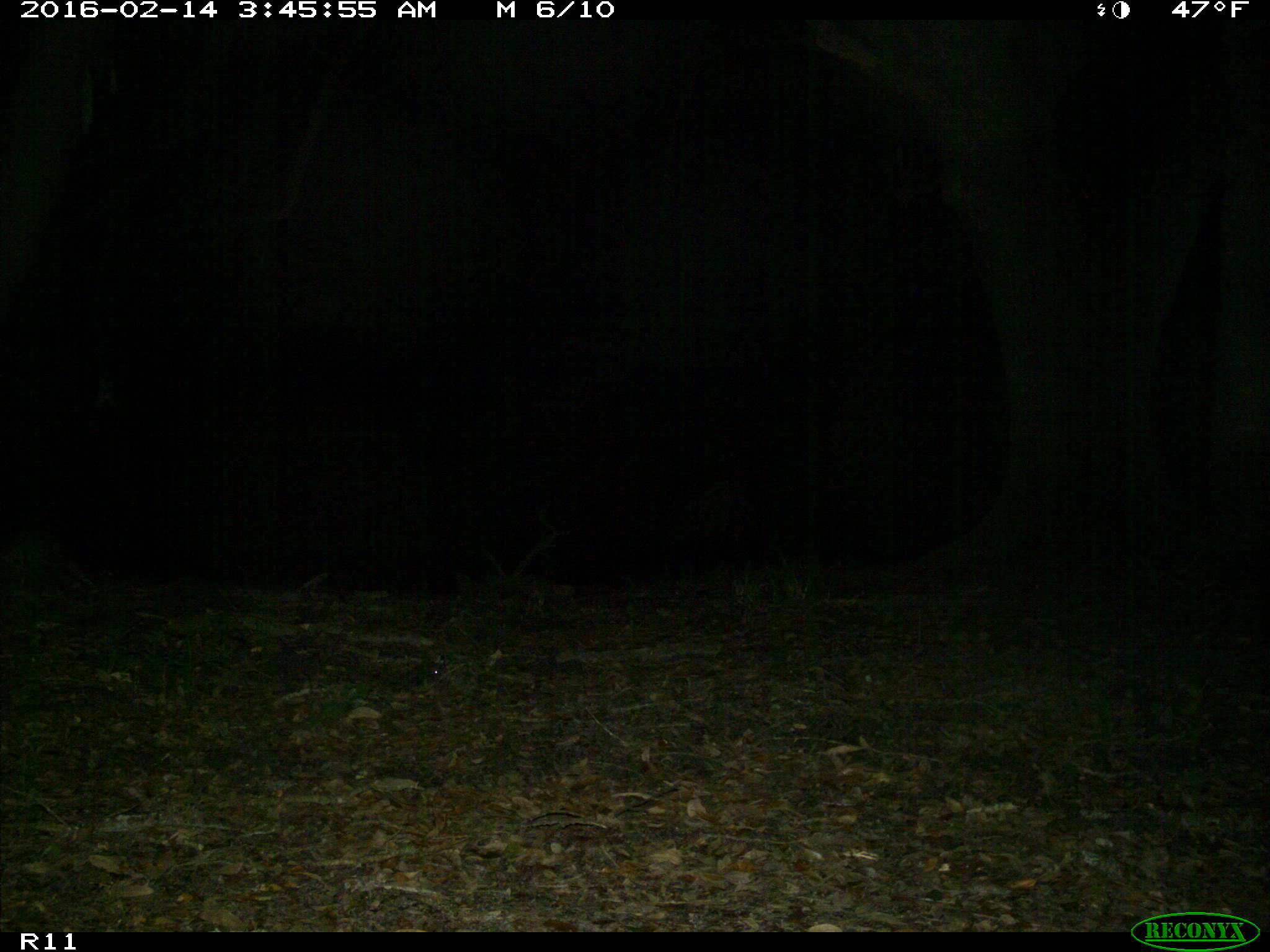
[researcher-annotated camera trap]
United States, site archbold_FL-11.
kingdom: Animalia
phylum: Chordata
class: Mammalia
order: Cingulata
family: Dasypodidae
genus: Dasypus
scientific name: Dasypus novemcinctus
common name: nine-banded armadillo